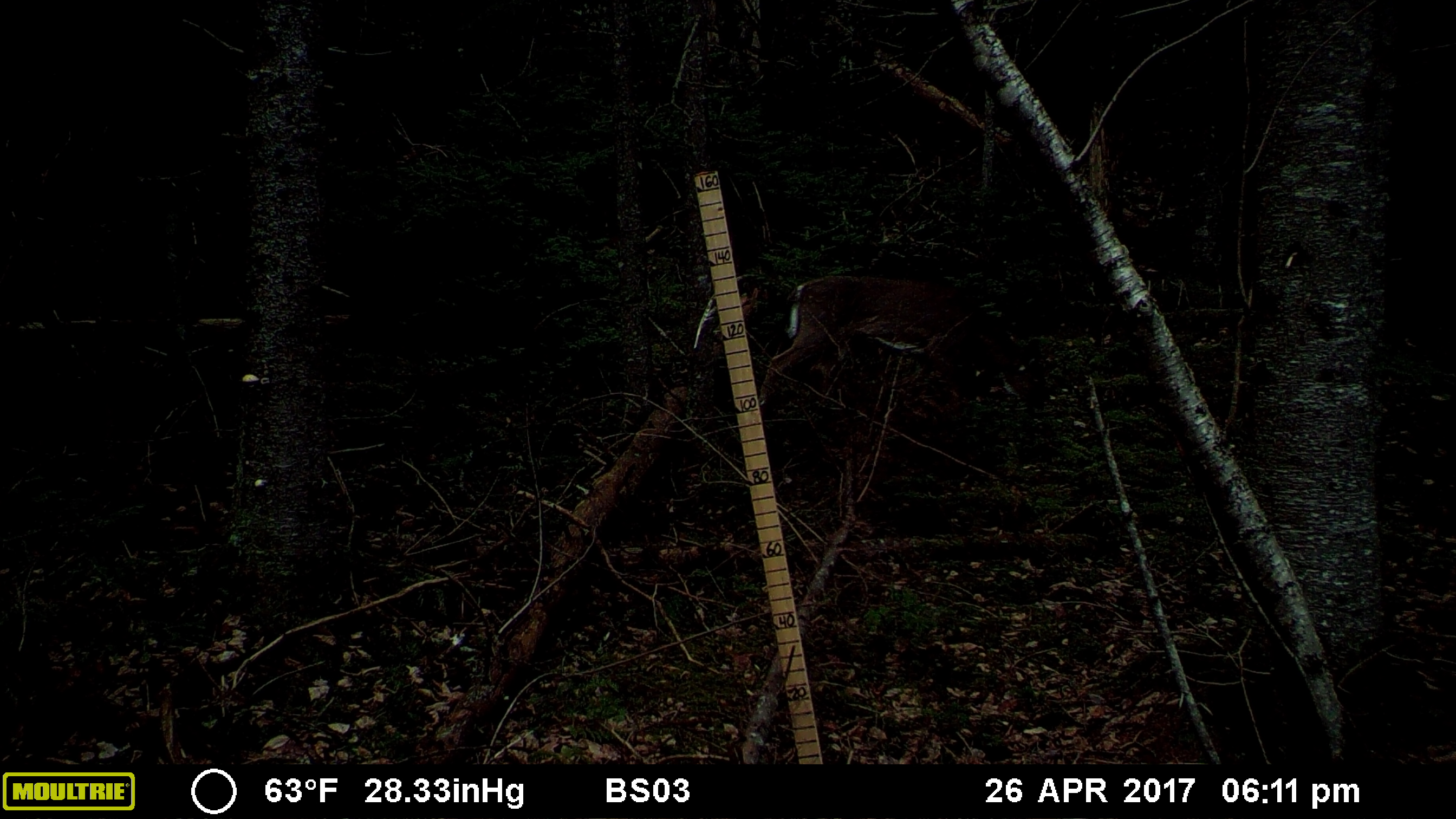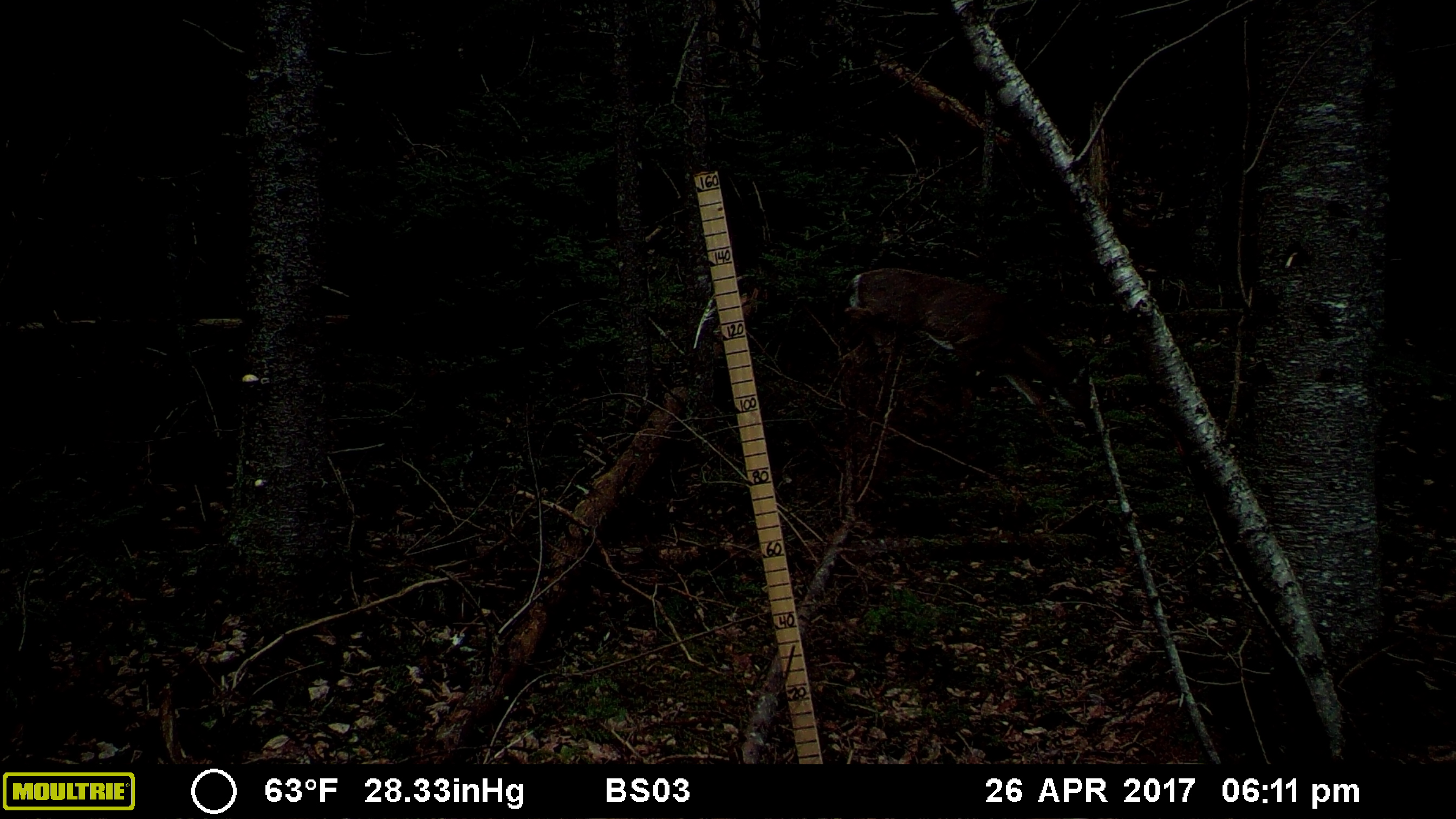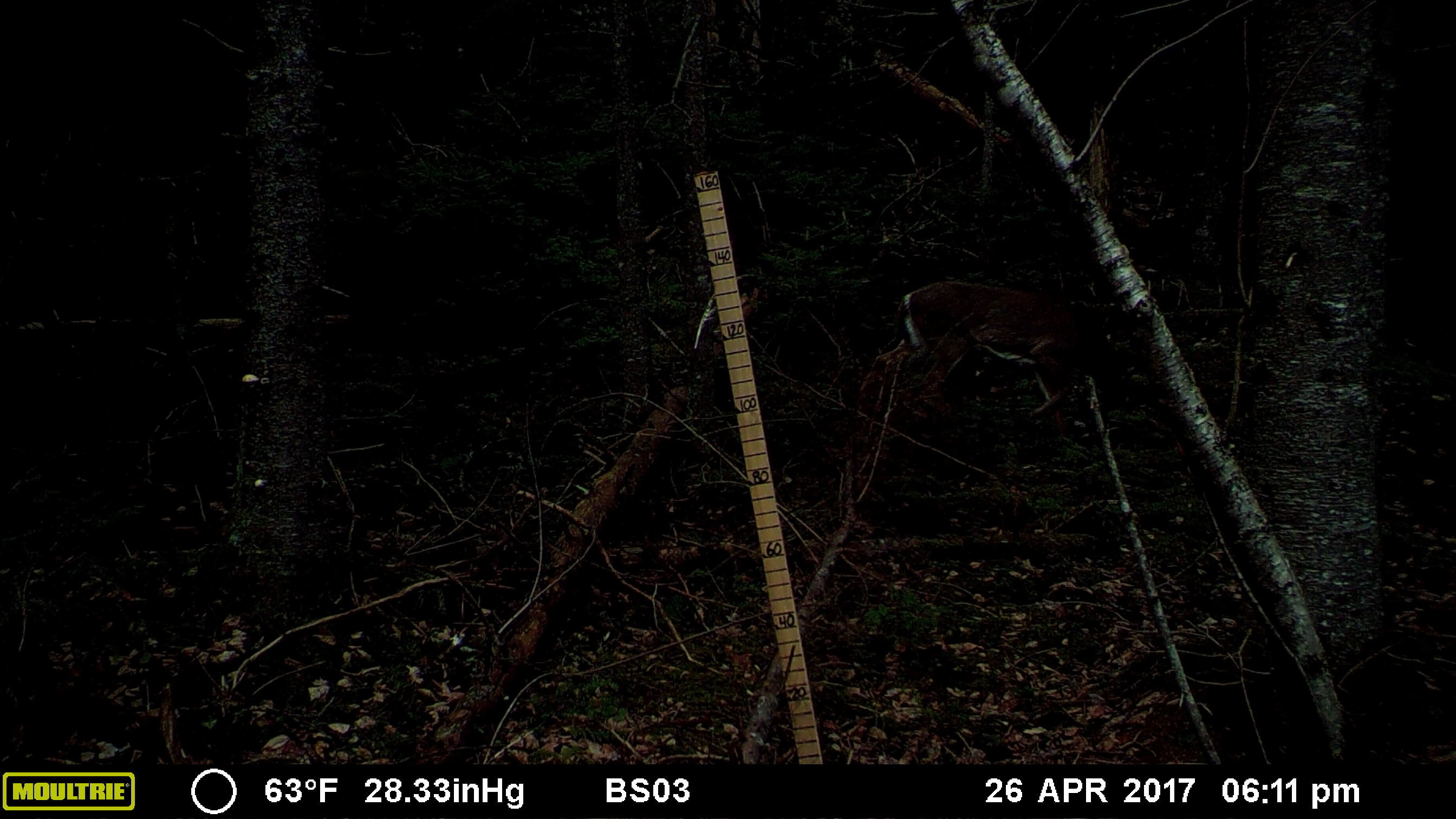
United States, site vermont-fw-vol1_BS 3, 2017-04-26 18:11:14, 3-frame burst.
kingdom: Animalia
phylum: Chordata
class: Mammalia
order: Artiodactyla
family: Cervidae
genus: Odocoileus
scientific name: Odocoileus virginianus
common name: white-tailed deer